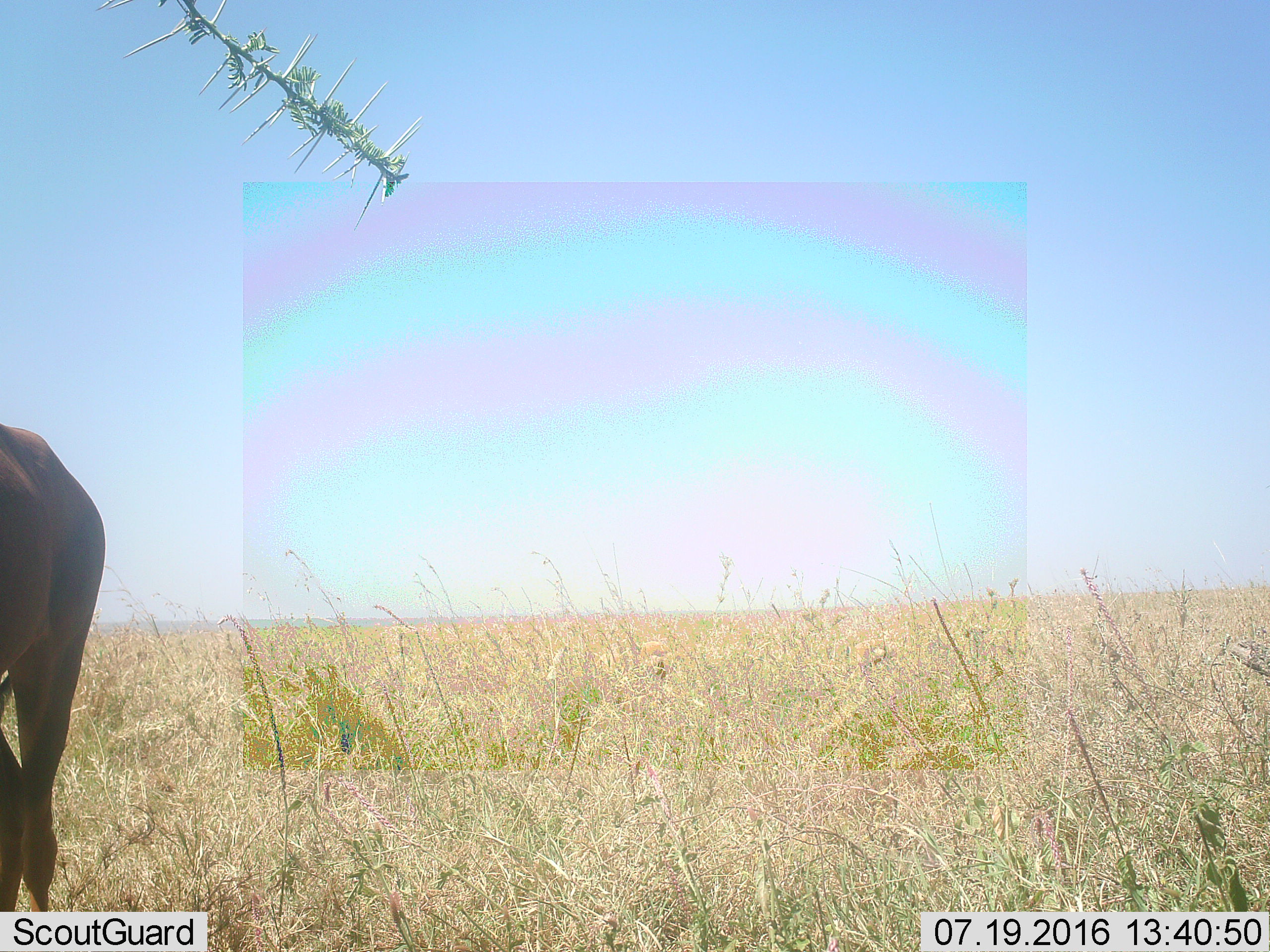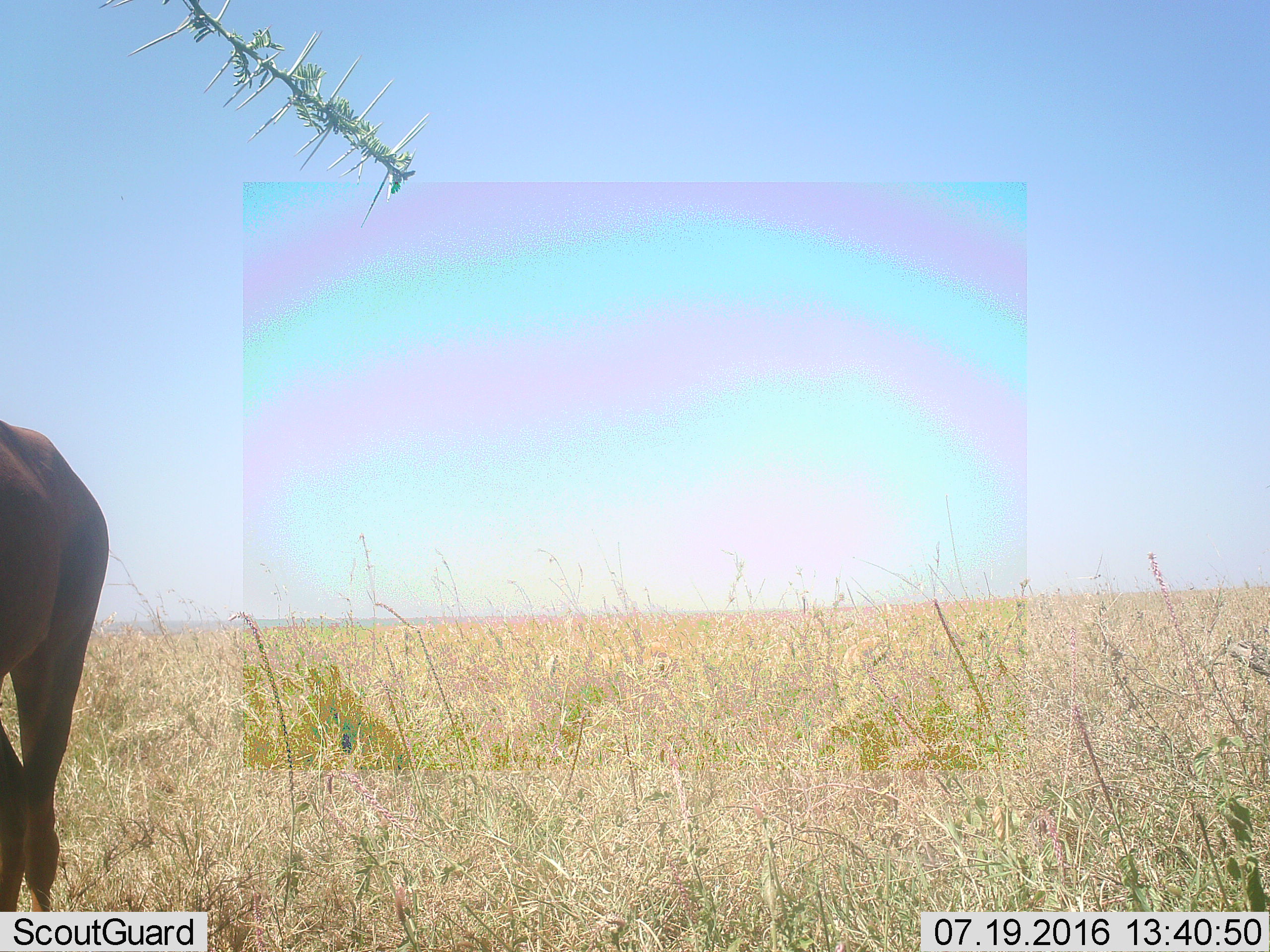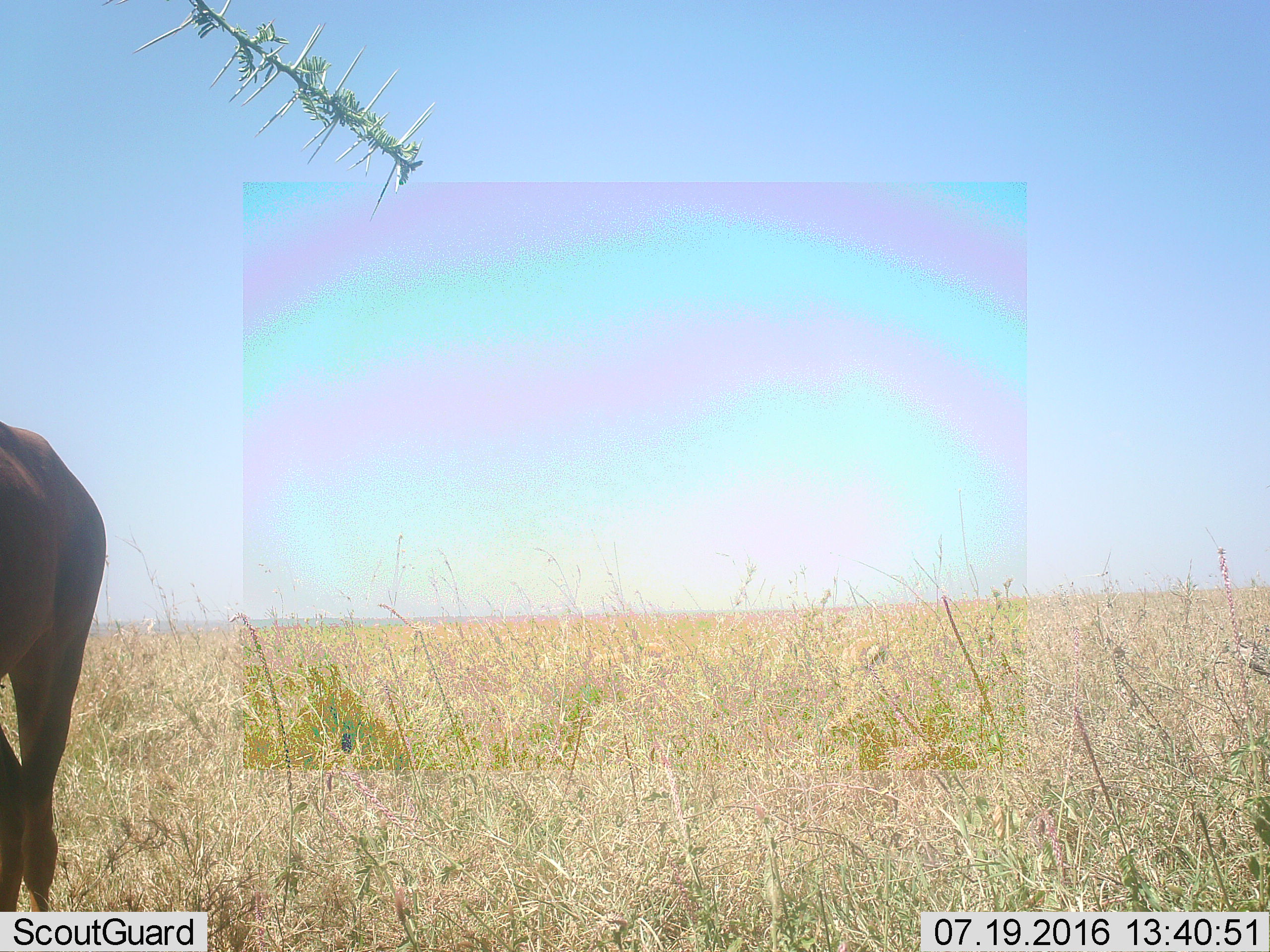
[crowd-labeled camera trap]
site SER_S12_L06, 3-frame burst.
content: unidentified animal